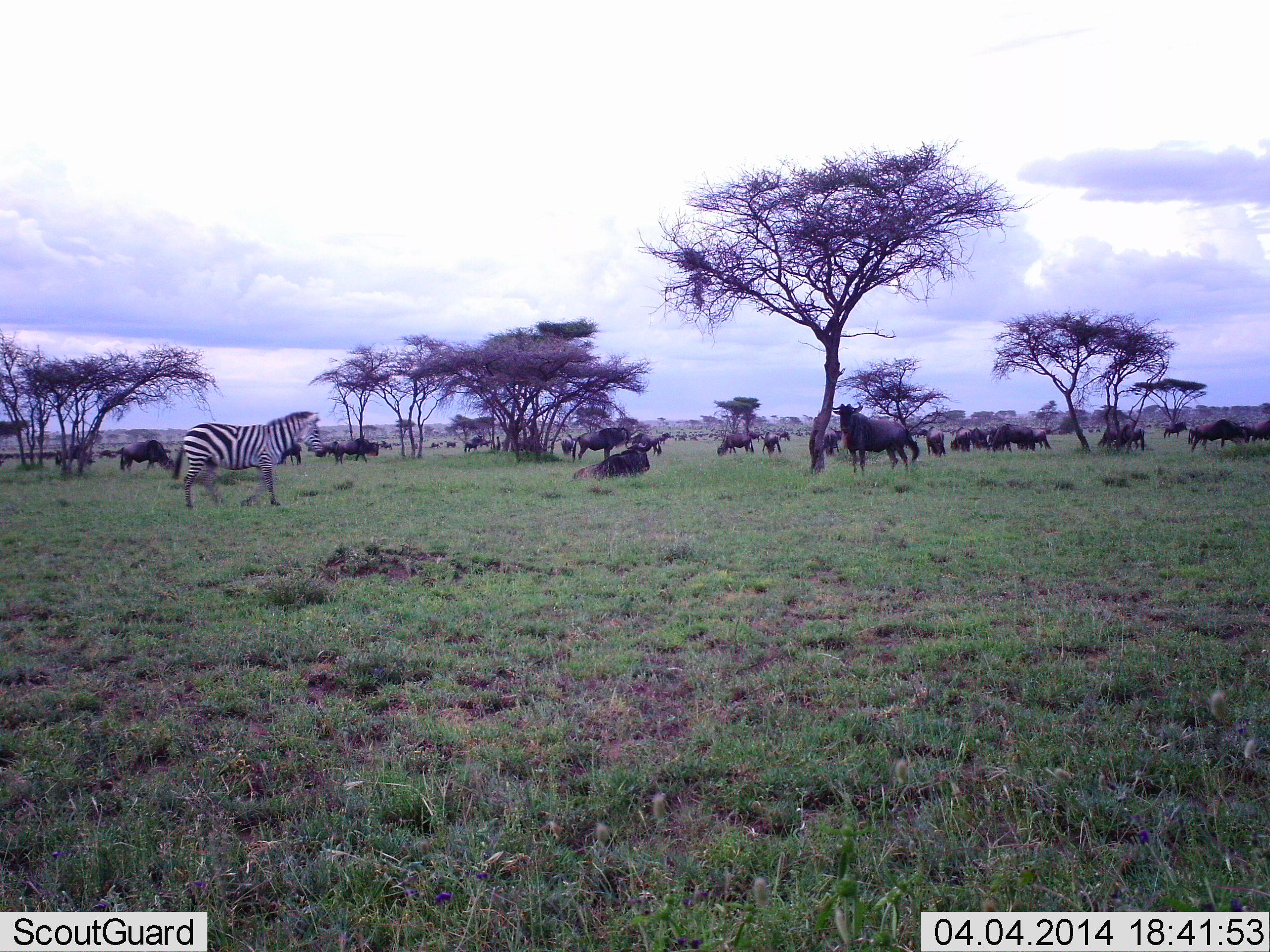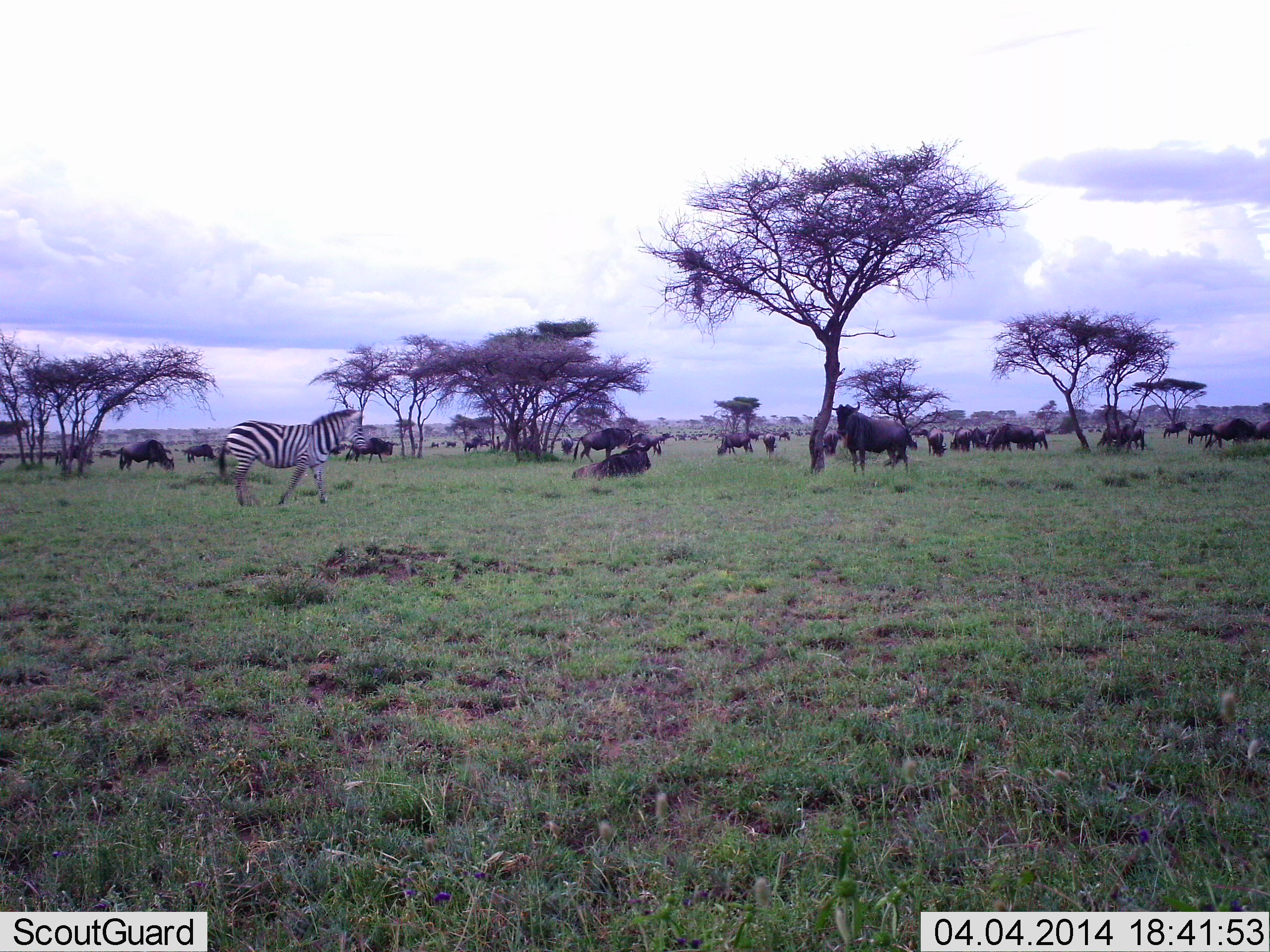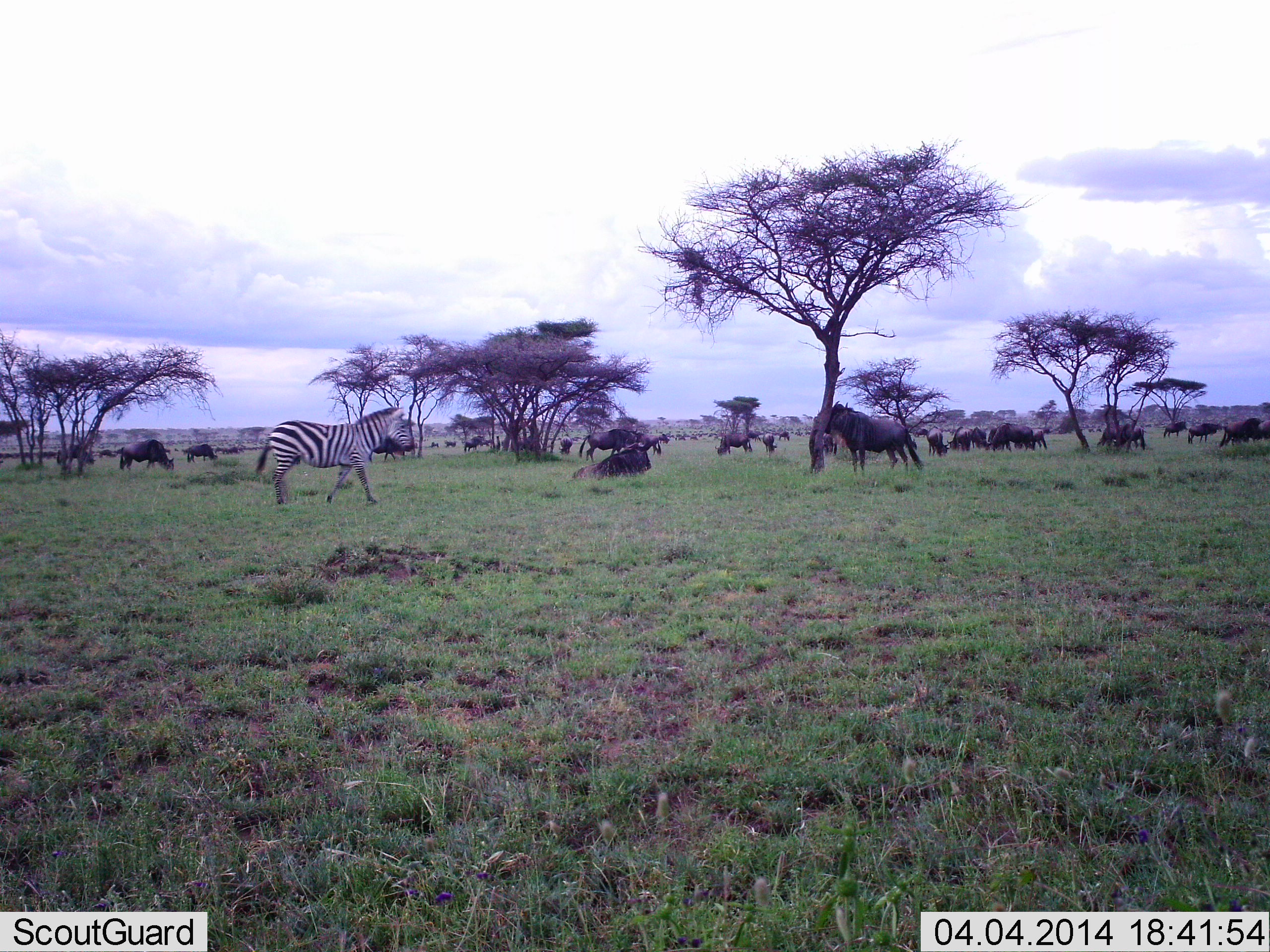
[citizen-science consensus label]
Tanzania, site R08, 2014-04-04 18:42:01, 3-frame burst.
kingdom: Animalia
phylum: Chordata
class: Mammalia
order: Artiodactyla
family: Bovidae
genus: Connochaetes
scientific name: Connochaetes taurinus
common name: blue wildebeest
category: wildebeest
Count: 11-50.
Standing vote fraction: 90%.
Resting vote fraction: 80%.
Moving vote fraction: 60%.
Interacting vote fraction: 0%.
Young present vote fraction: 10%.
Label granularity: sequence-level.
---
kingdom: Animalia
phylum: Chordata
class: Mammalia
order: Perissodactyla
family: Equidae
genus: Equus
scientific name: Equus quagga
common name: plains zebra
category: zebra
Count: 1.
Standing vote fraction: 8%.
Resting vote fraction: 0%.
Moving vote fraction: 92%.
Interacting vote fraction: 0%.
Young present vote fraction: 0%.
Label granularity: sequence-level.